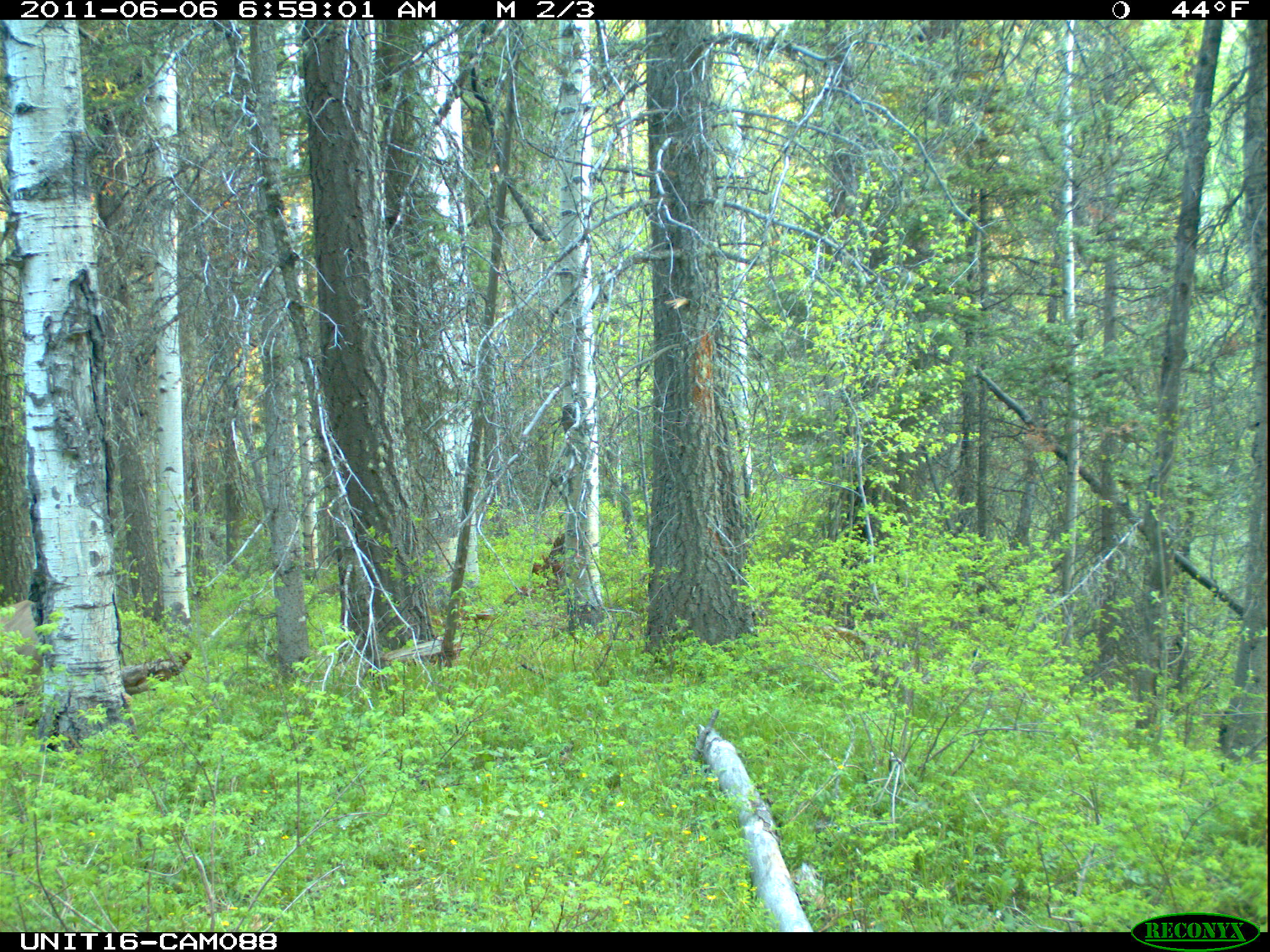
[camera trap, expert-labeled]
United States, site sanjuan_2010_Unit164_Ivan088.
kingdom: Animalia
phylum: Chordata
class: Mammalia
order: Artiodactyla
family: Cervidae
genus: Odocoileus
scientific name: Odocoileus hemionus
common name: mule deer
Odocoileus hemionus (mule deer).